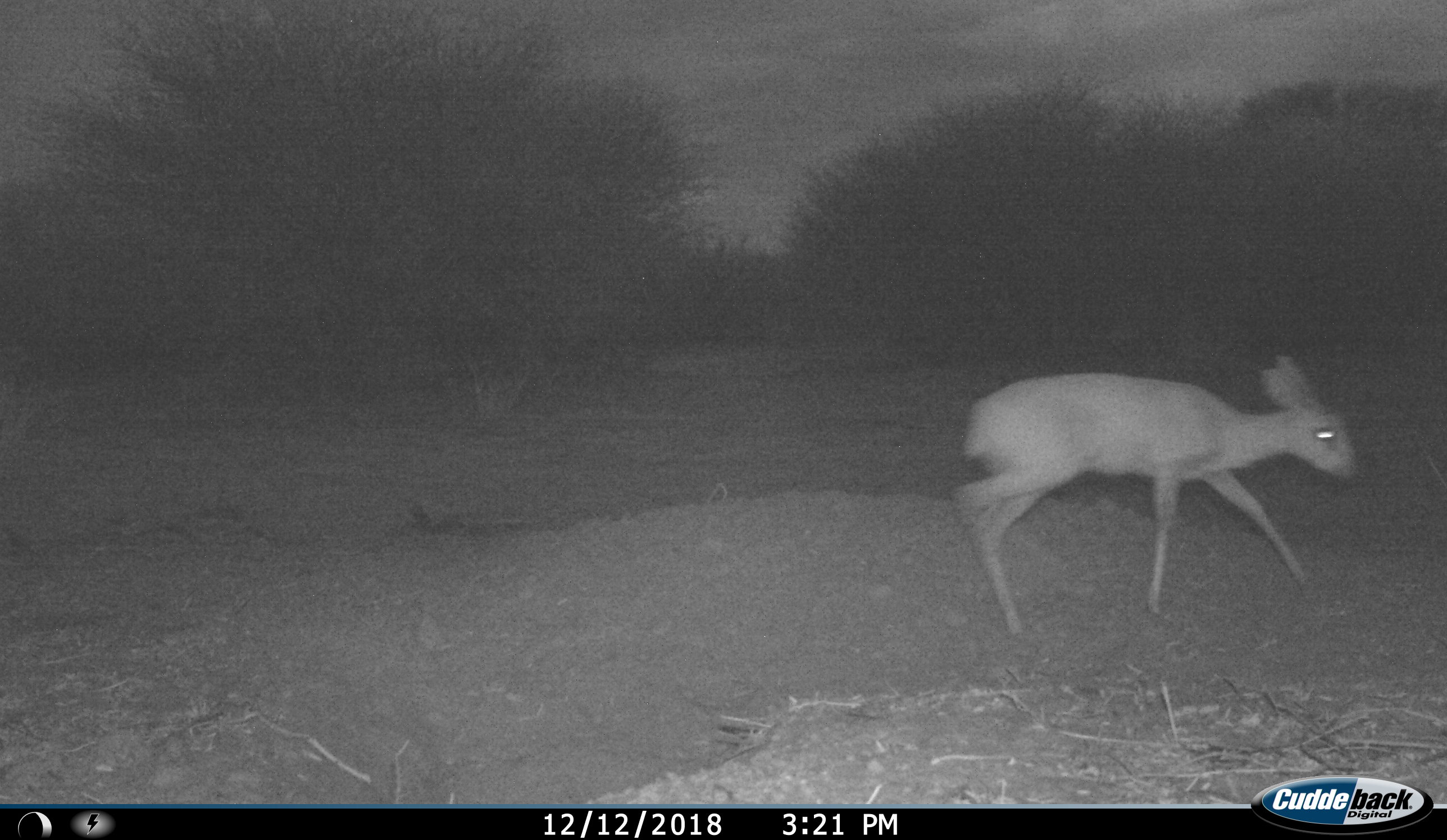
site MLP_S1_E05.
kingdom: Animalia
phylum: Chordata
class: Mammalia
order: Artiodactyla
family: Bovidae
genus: Raphicerus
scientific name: Raphicerus campestris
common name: steenbok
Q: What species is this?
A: Steenbok (Raphicerus campestris).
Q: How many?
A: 1.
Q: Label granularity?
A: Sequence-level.